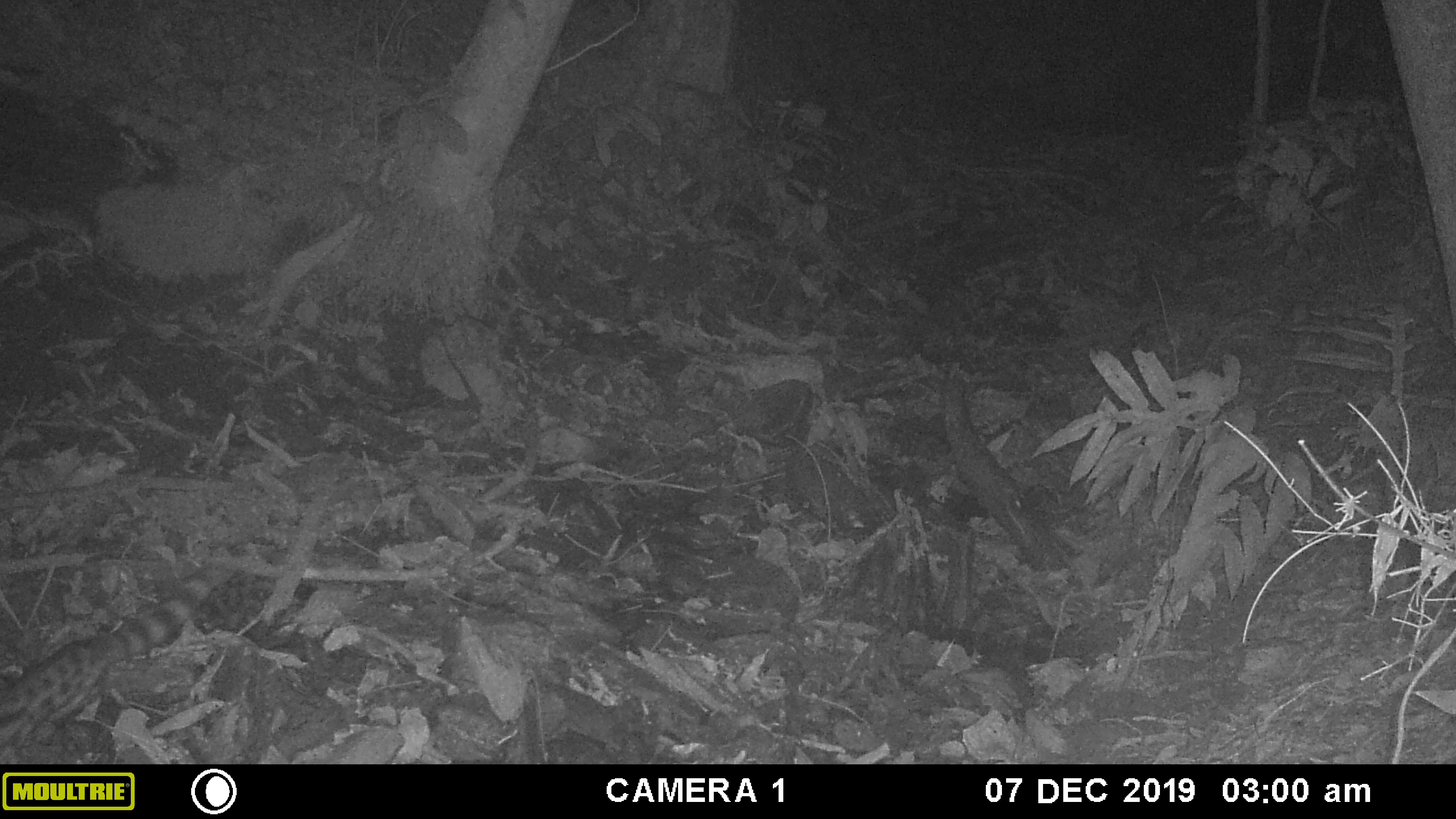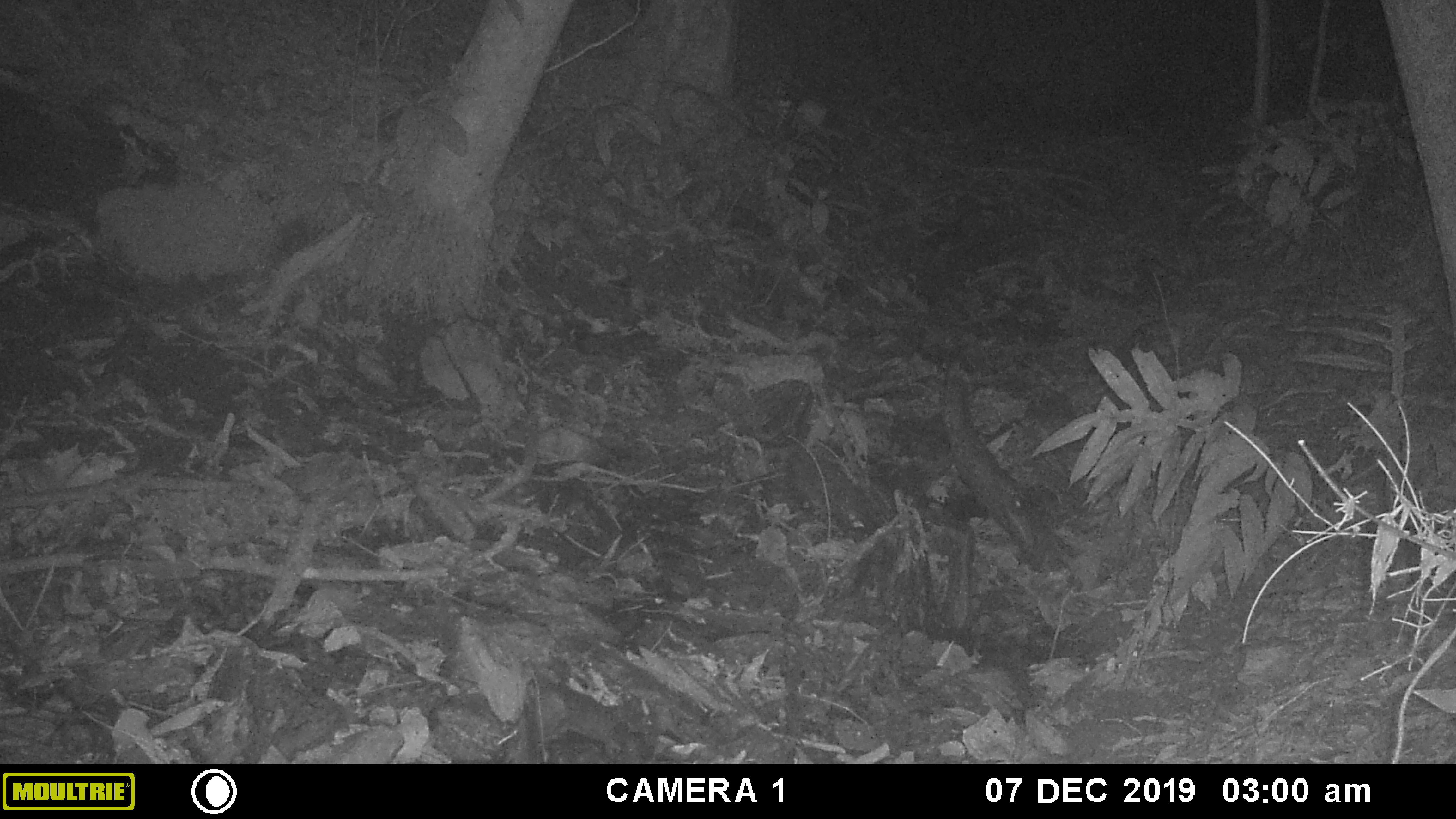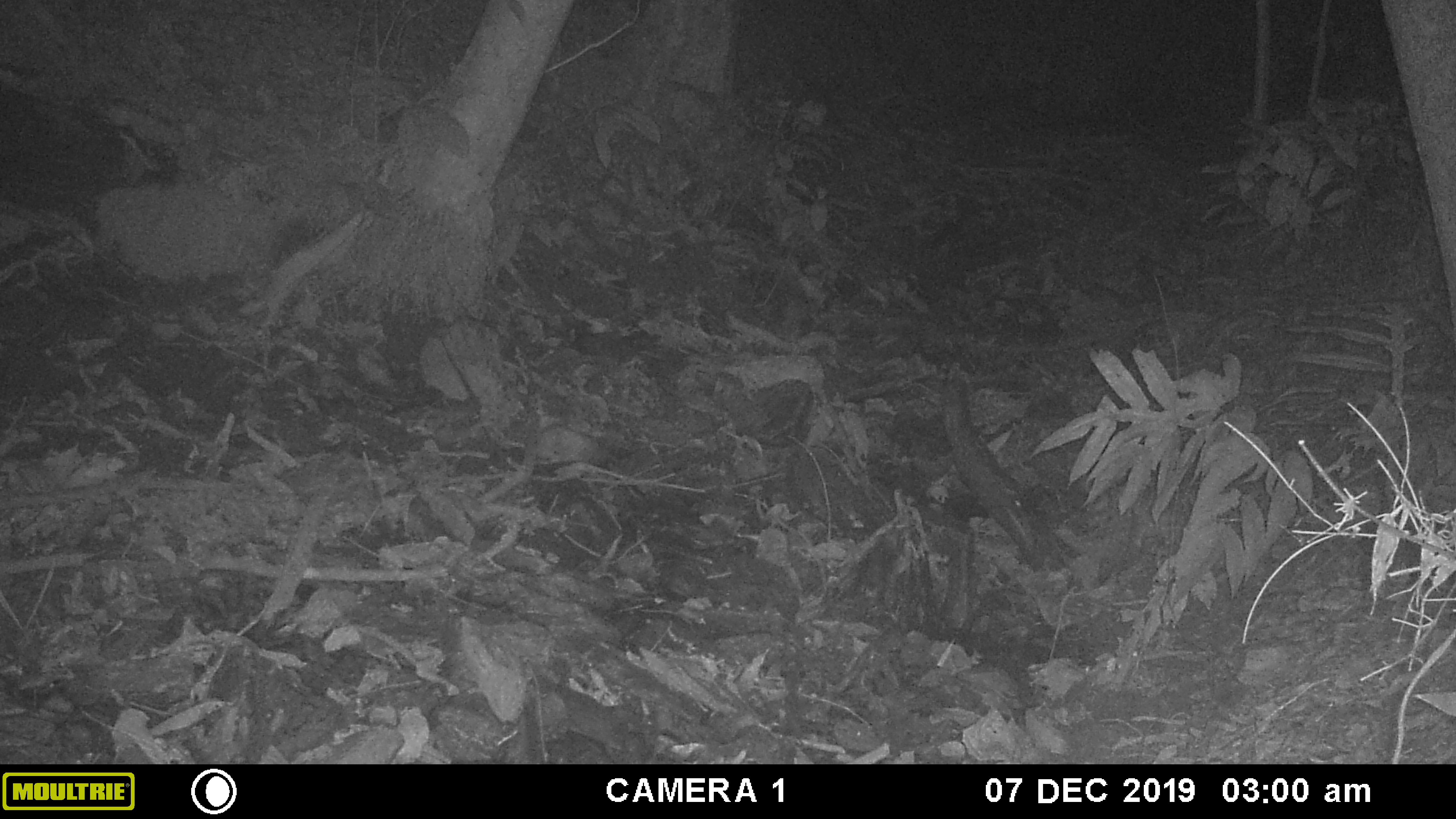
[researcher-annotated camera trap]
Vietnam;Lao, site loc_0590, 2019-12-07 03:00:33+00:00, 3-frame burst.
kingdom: Animalia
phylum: Chordata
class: Mammalia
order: Carnivora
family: Prionodontidae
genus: Prionodon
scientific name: Prionodon pardicolor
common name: spotted linsang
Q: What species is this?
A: Spotted linsang (Prionodon pardicolor).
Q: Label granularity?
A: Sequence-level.